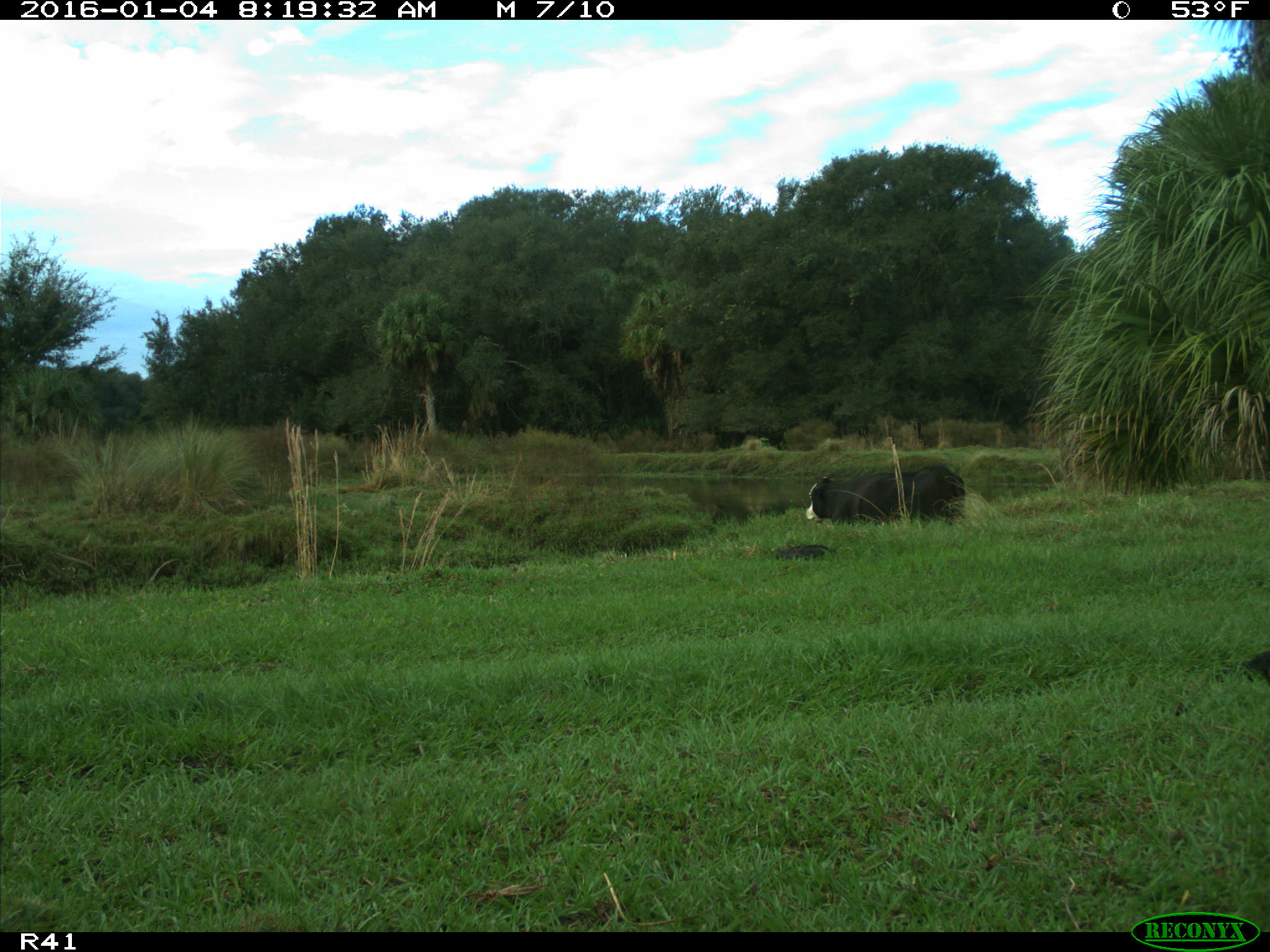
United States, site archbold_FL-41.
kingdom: Animalia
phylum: Chordata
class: Mammalia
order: Artiodactyla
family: Bovidae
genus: Bos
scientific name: Bos taurus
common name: domestic cow